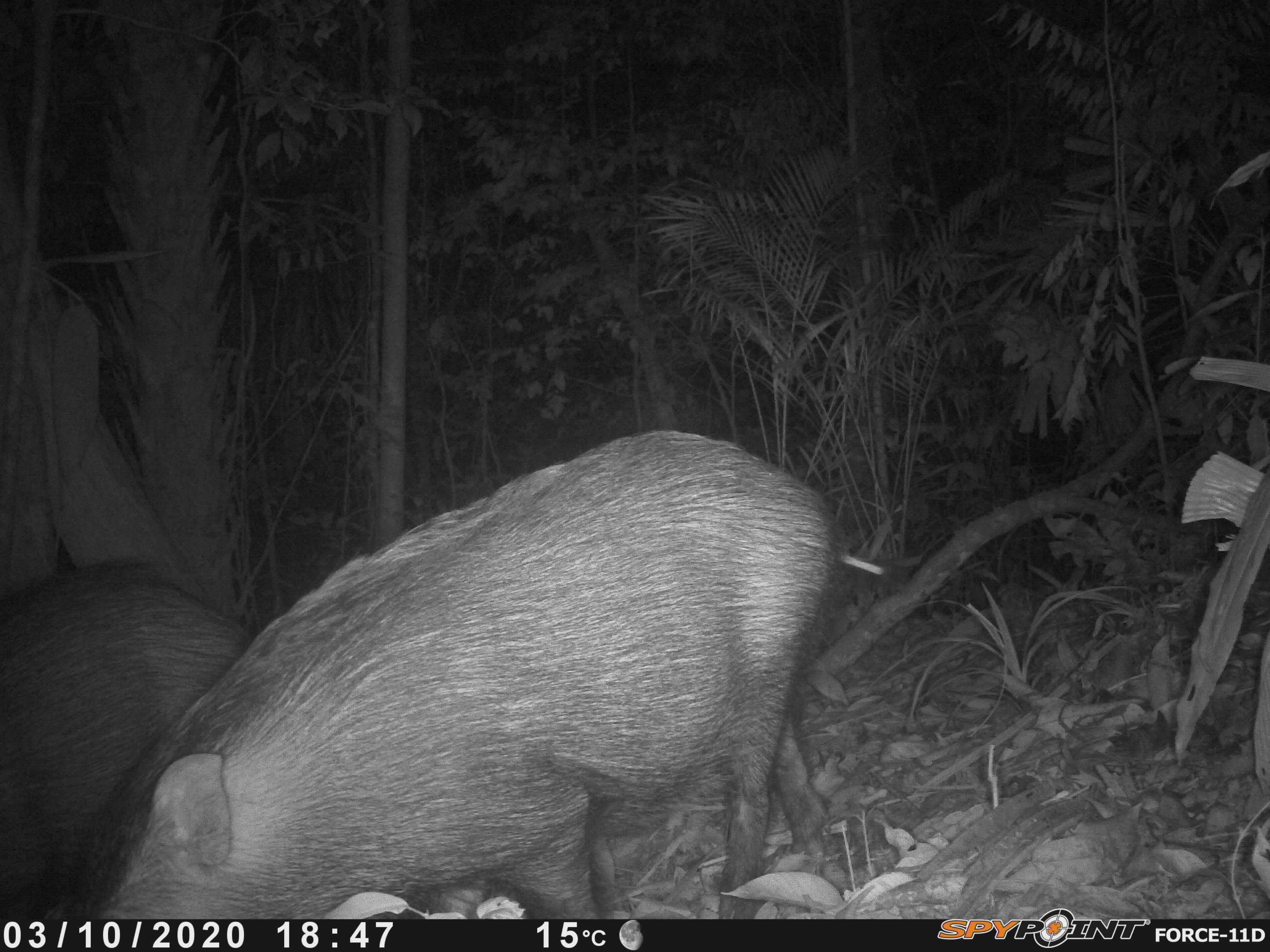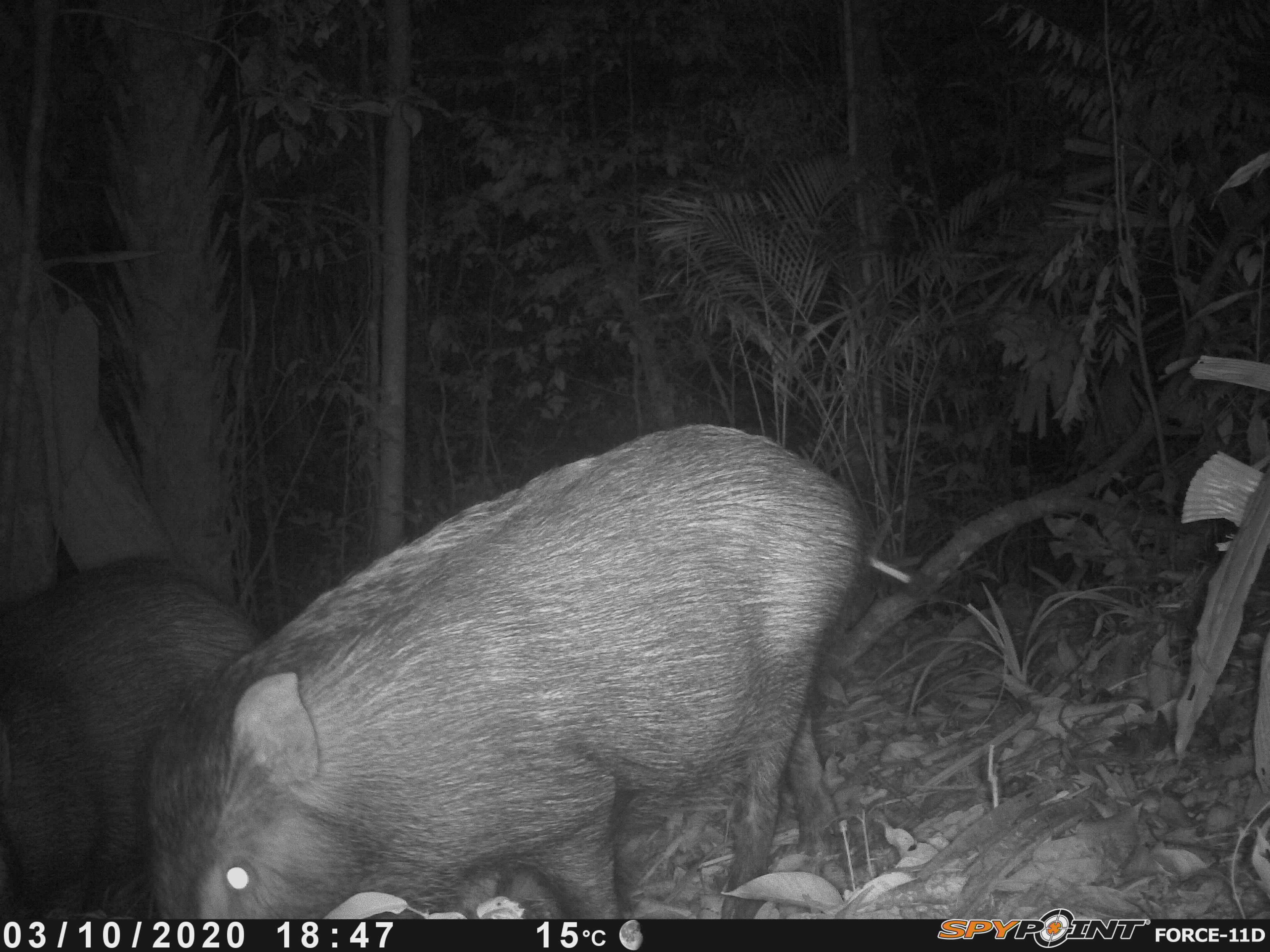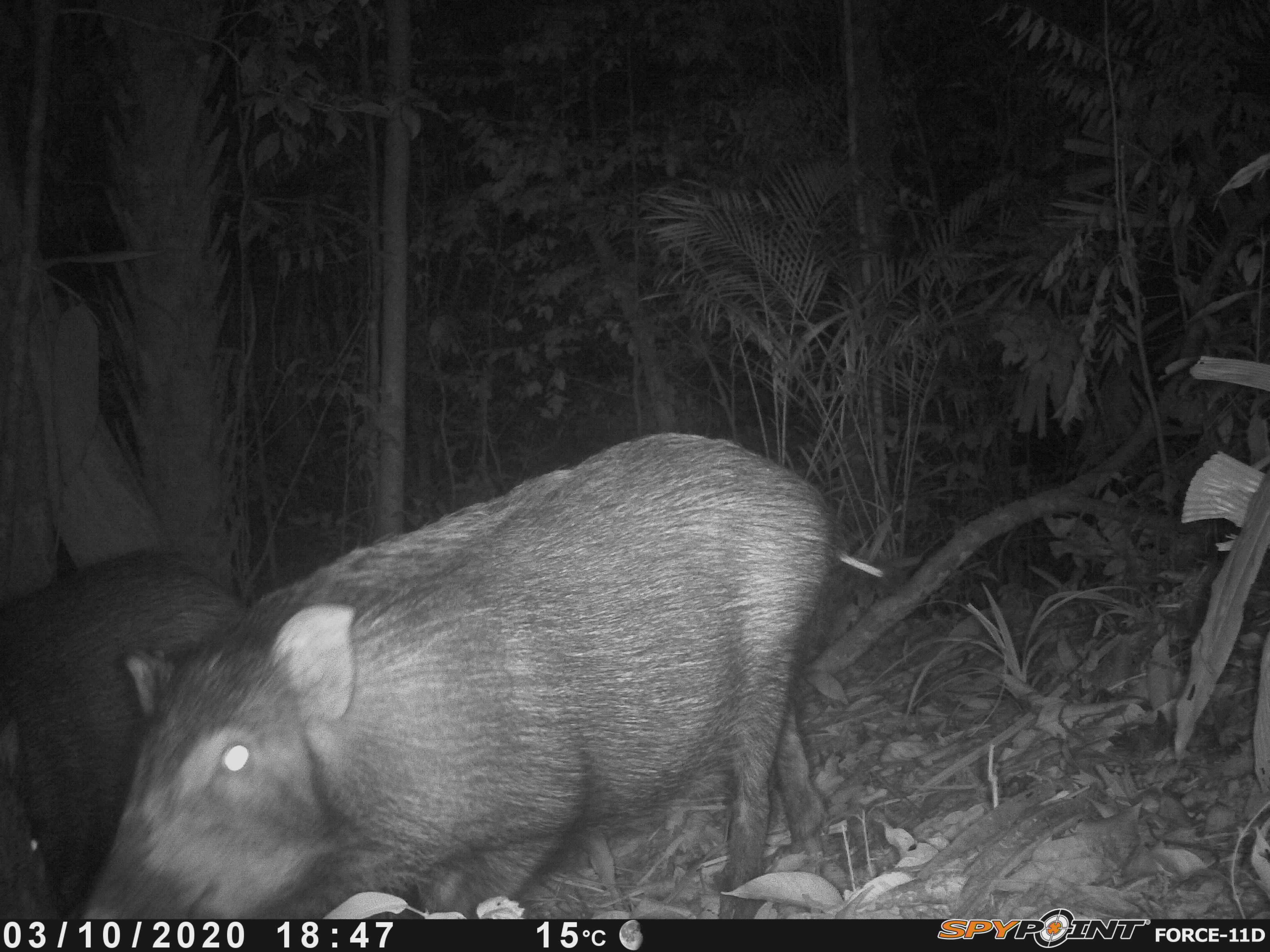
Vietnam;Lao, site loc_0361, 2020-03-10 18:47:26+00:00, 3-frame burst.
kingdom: Animalia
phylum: Chordata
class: Mammalia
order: Artiodactyla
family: Suidae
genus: Sus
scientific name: Sus scrofa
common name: eurasian wild pig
Eurasian wild pig (Sus scrofa). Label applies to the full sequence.